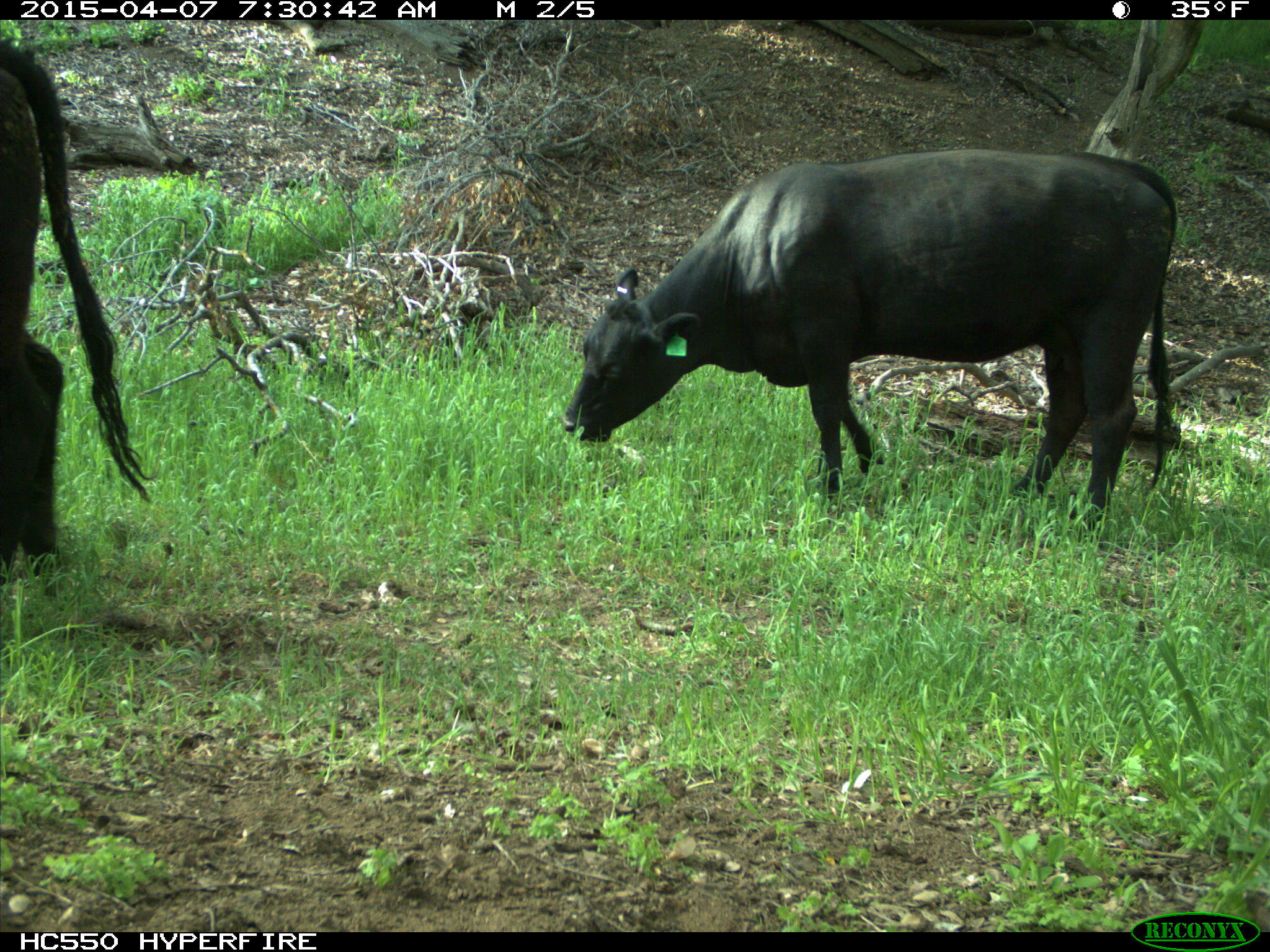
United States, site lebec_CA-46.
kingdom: Animalia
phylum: Chordata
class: Mammalia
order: Artiodactyla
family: Bovidae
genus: Bos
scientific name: Bos taurus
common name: domestic cow